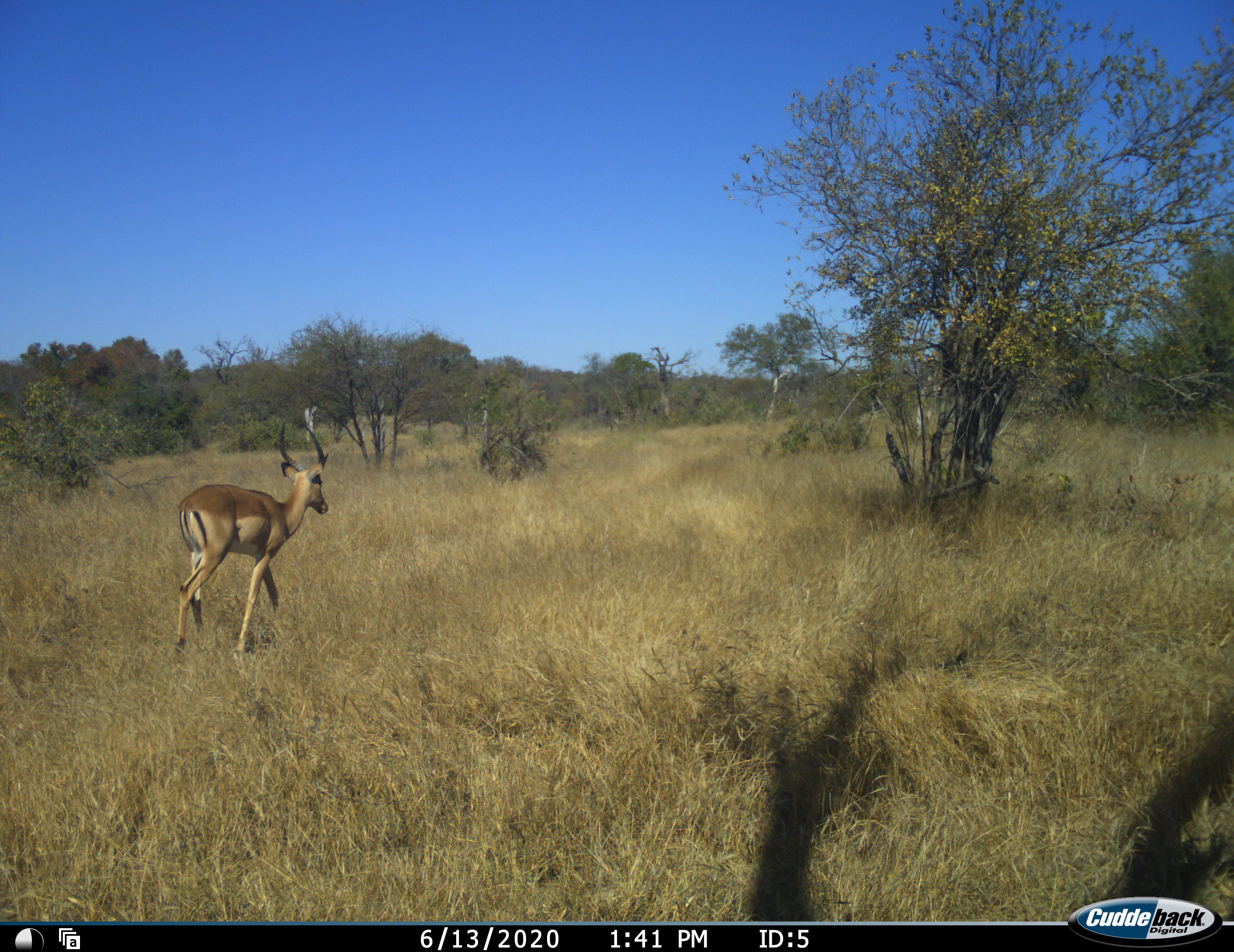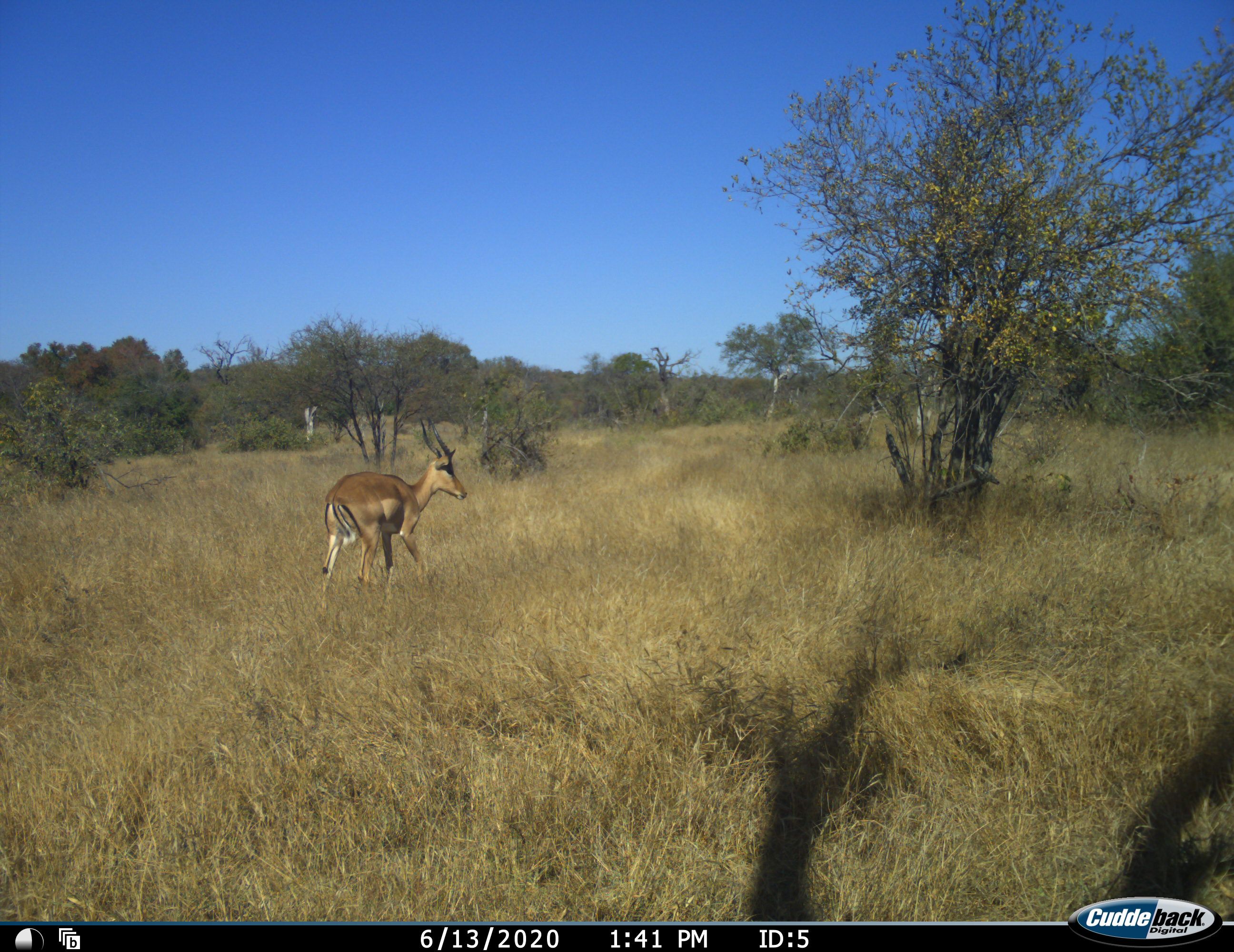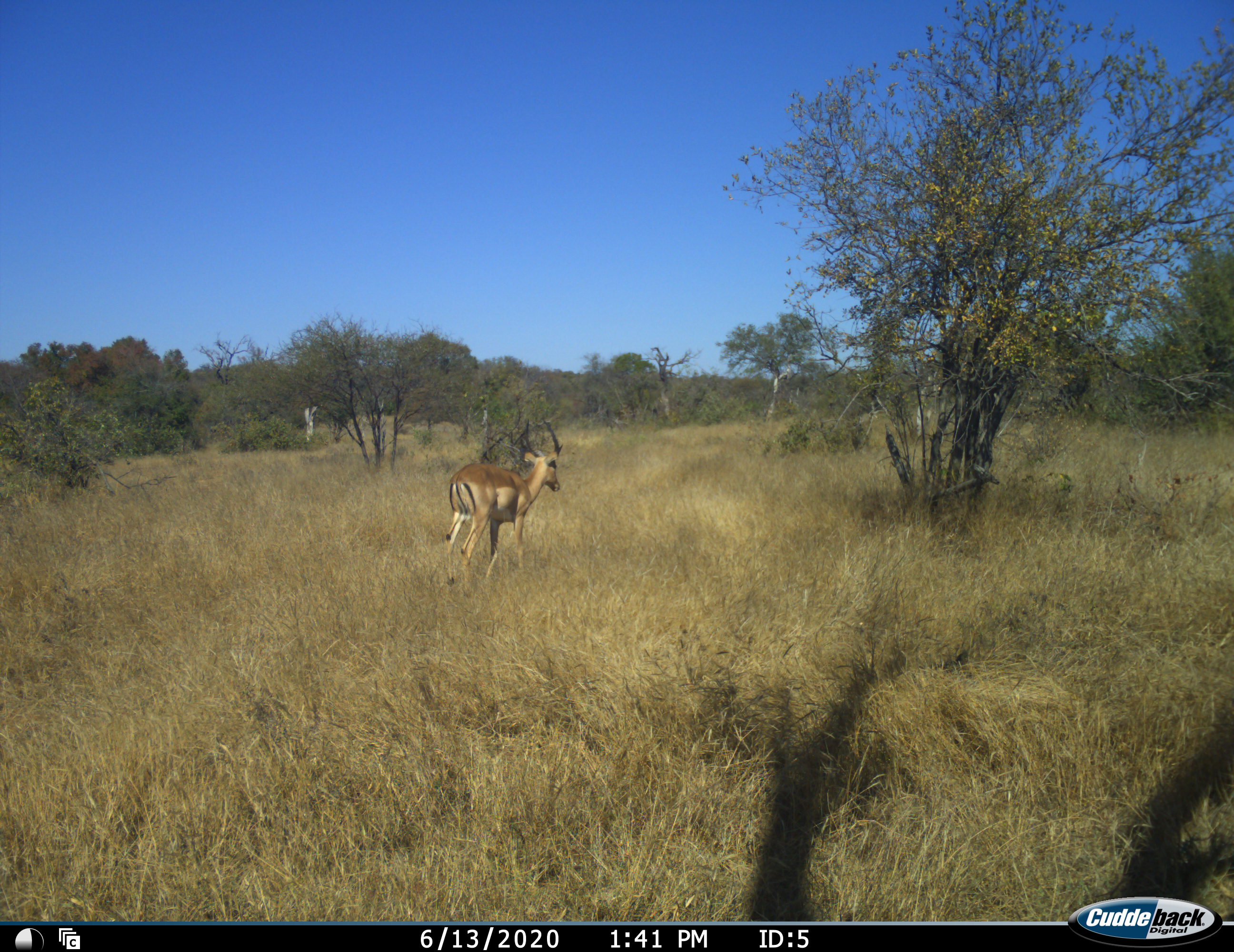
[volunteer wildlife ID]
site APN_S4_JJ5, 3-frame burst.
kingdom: Animalia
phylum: Chordata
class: Mammalia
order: Artiodactyla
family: Bovidae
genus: Aepyceros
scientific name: Aepyceros melampus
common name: impala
Impala (Aepyceros melampus), count 1. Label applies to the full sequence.